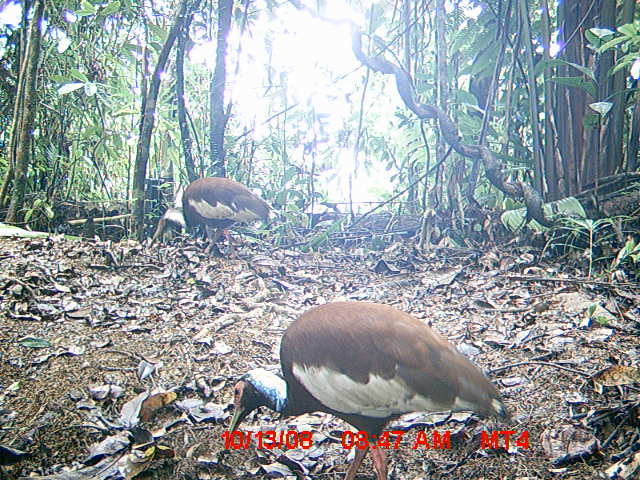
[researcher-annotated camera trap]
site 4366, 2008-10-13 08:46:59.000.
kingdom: Animalia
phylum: Chordata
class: Aves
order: Pelecaniformes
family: Threskiornithidae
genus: Lophotibis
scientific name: Lophotibis cristata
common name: madagascan ibis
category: lophotibis cristataa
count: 2